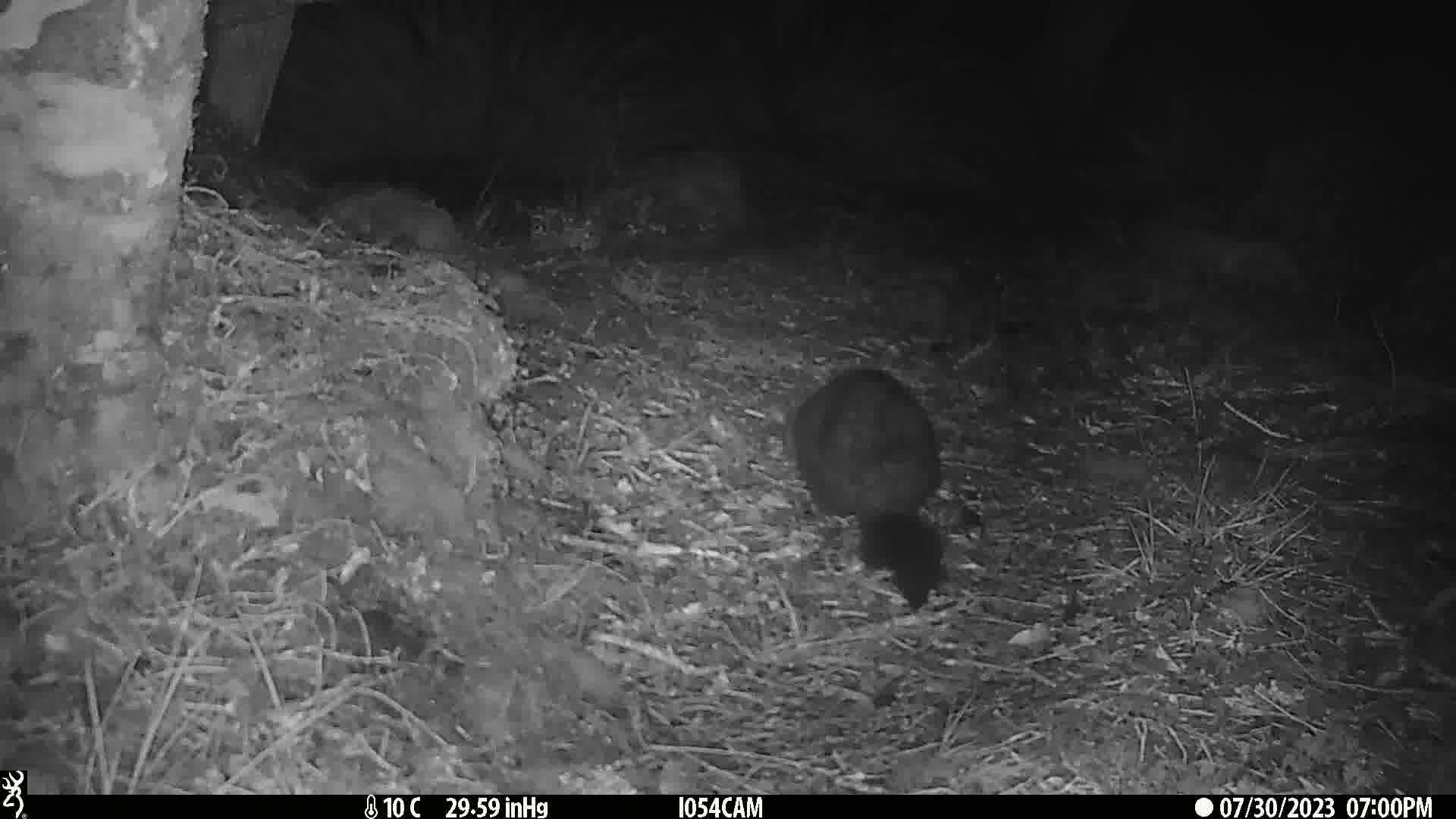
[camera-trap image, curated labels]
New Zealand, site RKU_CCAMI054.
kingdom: Animalia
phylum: Chordata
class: Mammalia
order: Diprotodontia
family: Phalangeridae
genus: Trichosurus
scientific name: Trichosurus vulpecula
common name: common brushtail possum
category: possum